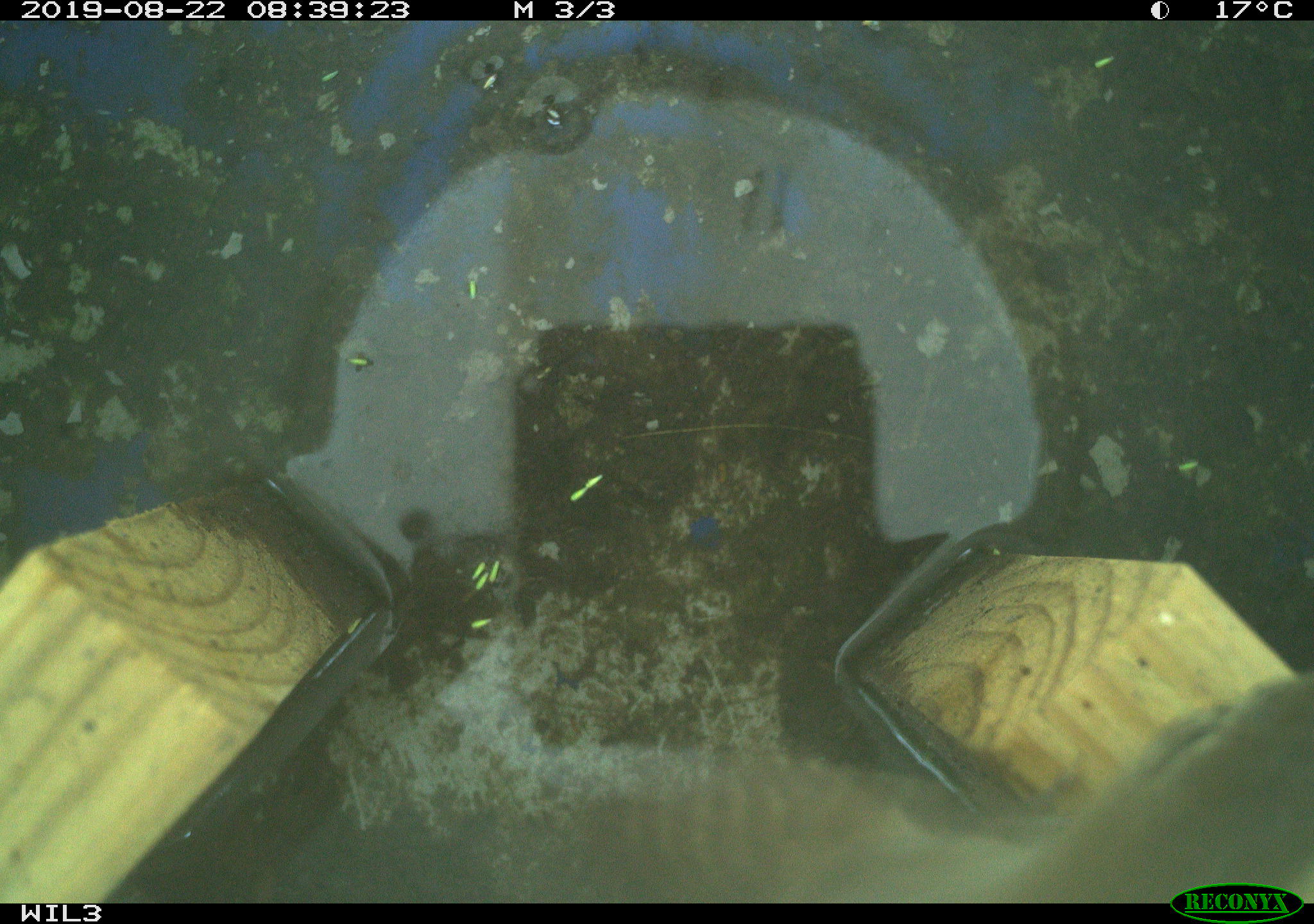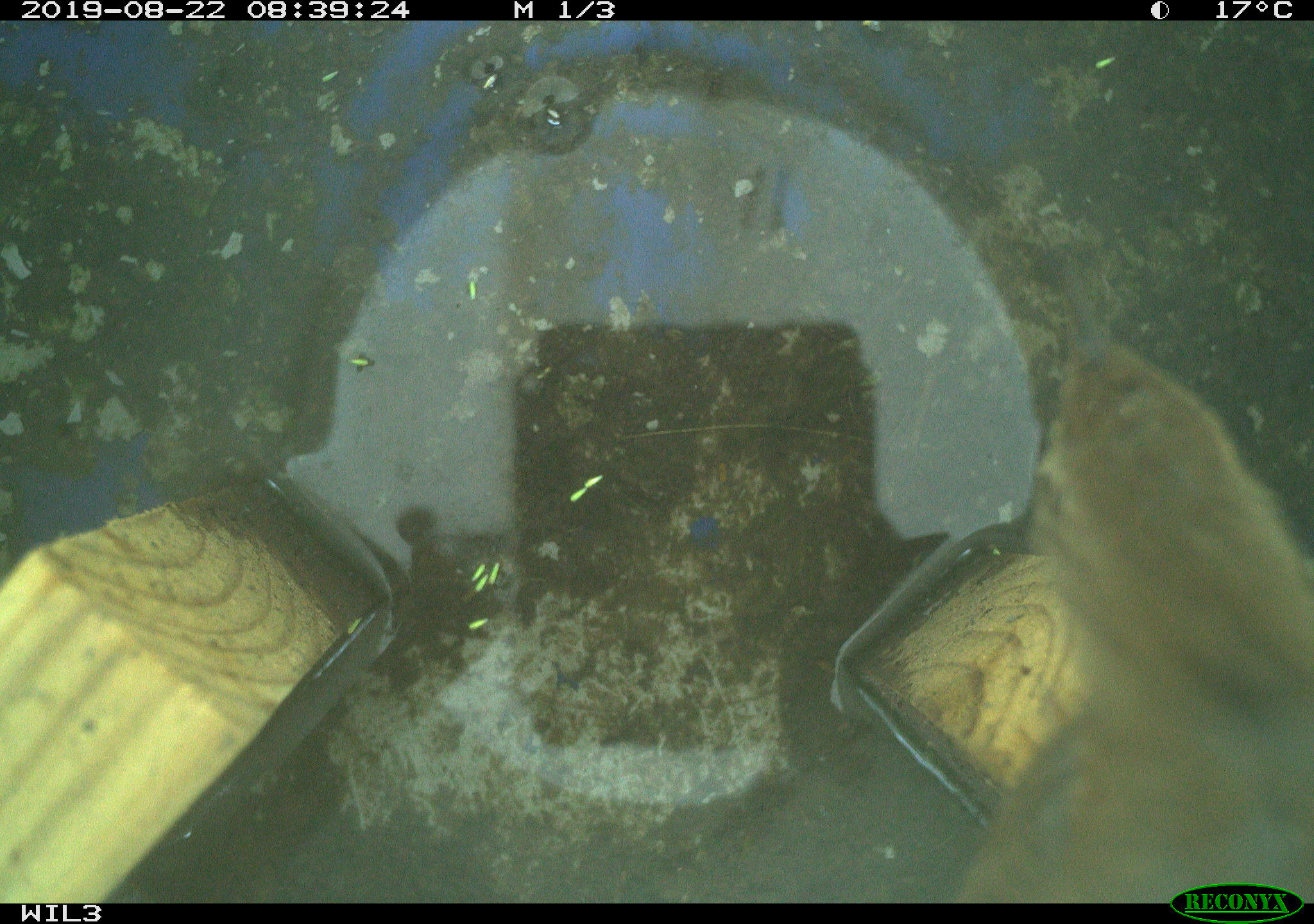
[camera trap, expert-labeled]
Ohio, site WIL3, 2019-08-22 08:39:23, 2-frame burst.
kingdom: Animalia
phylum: Chordata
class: Aves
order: Passeriformes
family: Troglodytidae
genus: Troglodytes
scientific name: Troglodytes aedon aedon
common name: northern house wren